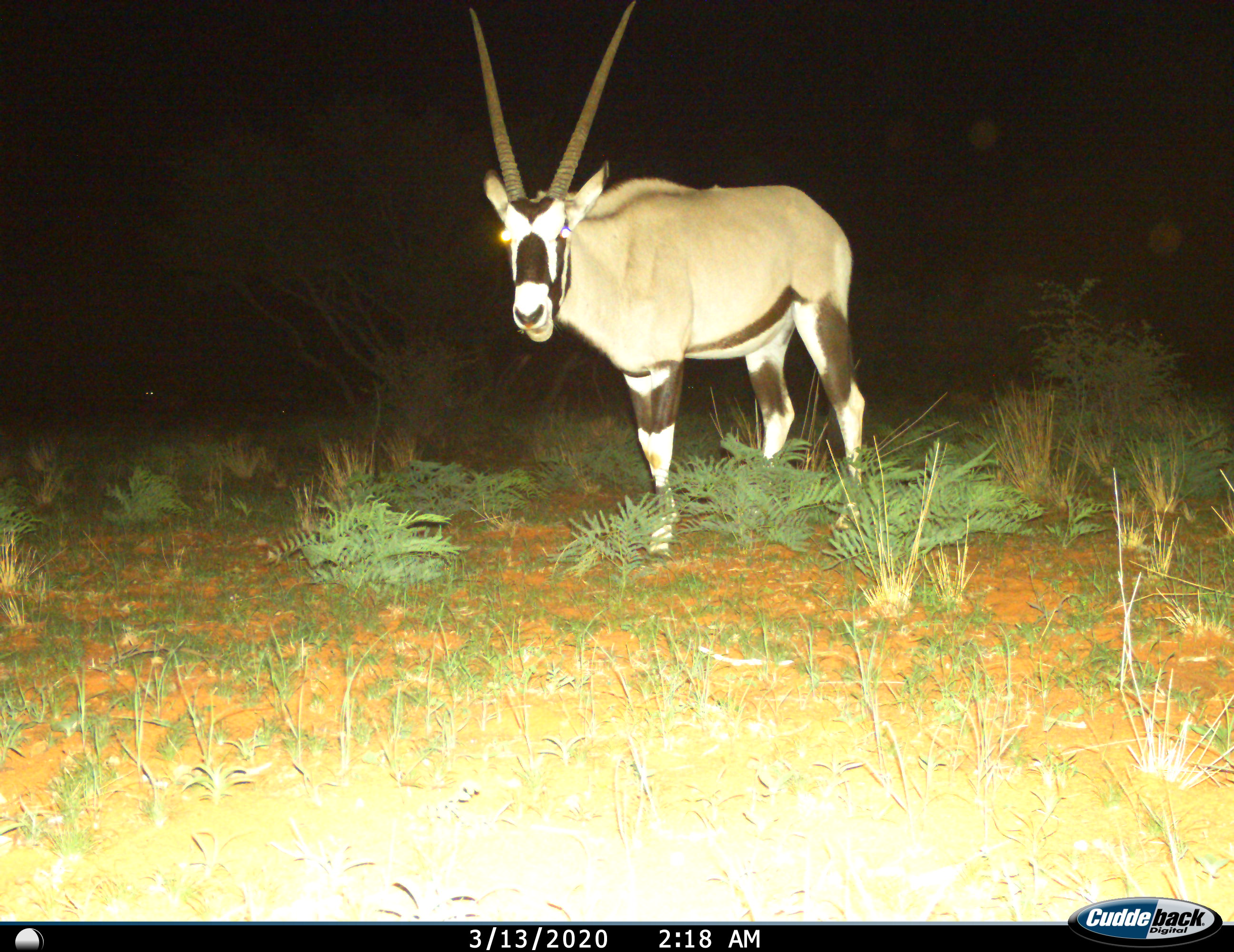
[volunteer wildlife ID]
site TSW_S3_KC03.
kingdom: Animalia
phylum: Chordata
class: Mammalia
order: Artiodactyla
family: Bovidae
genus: Oryx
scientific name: Oryx gazella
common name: gemsbok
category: oryx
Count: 1.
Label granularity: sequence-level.